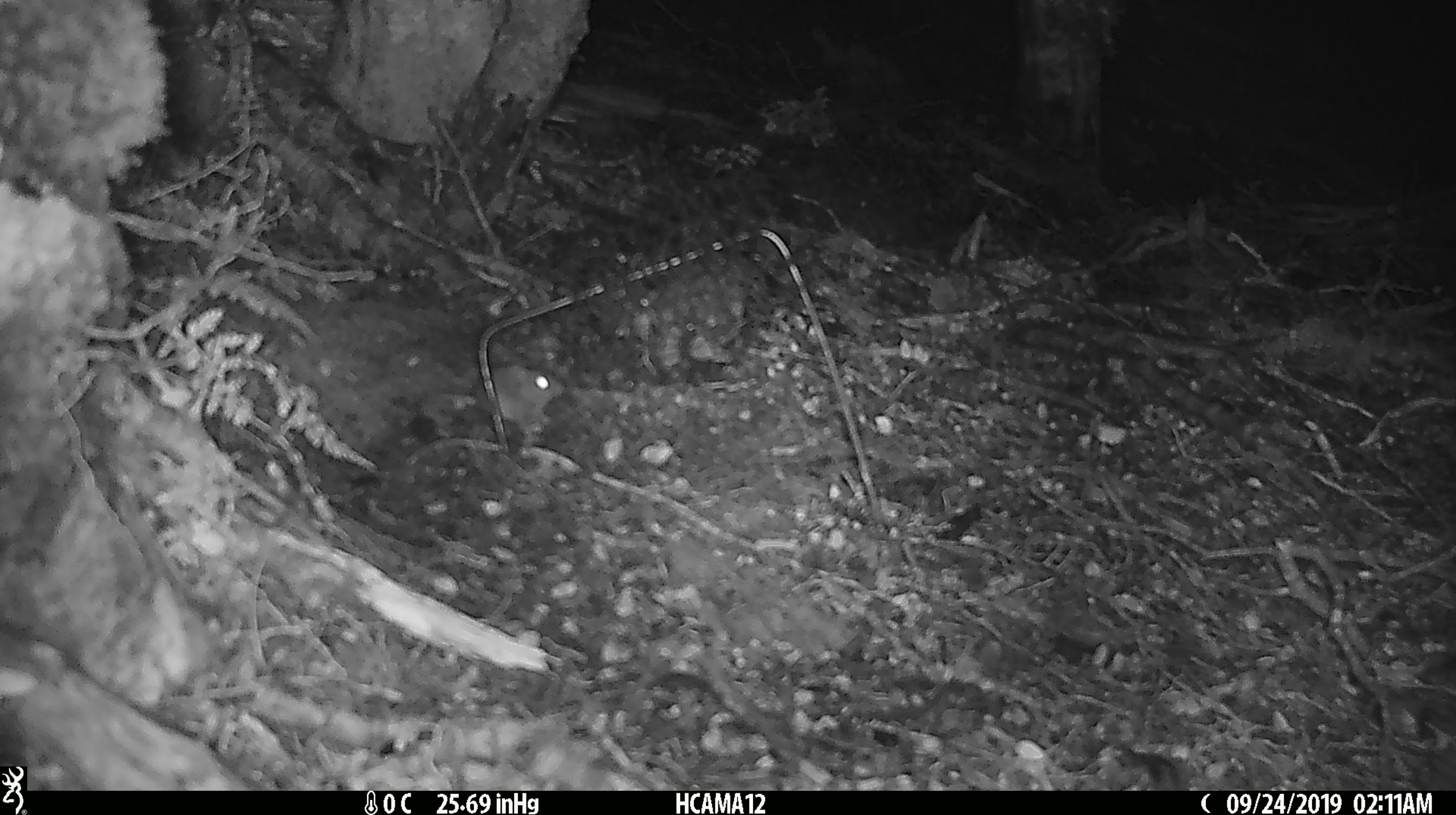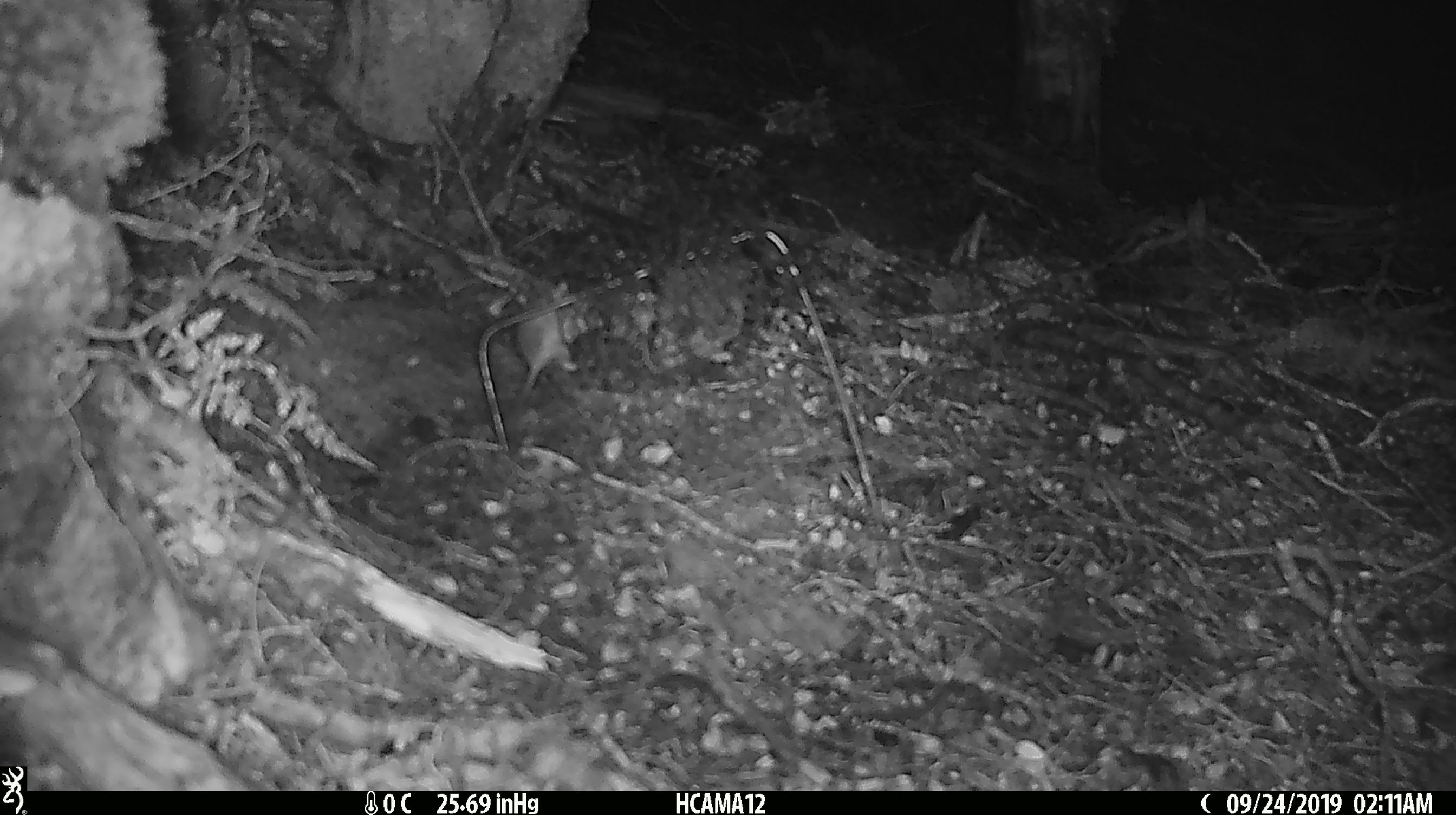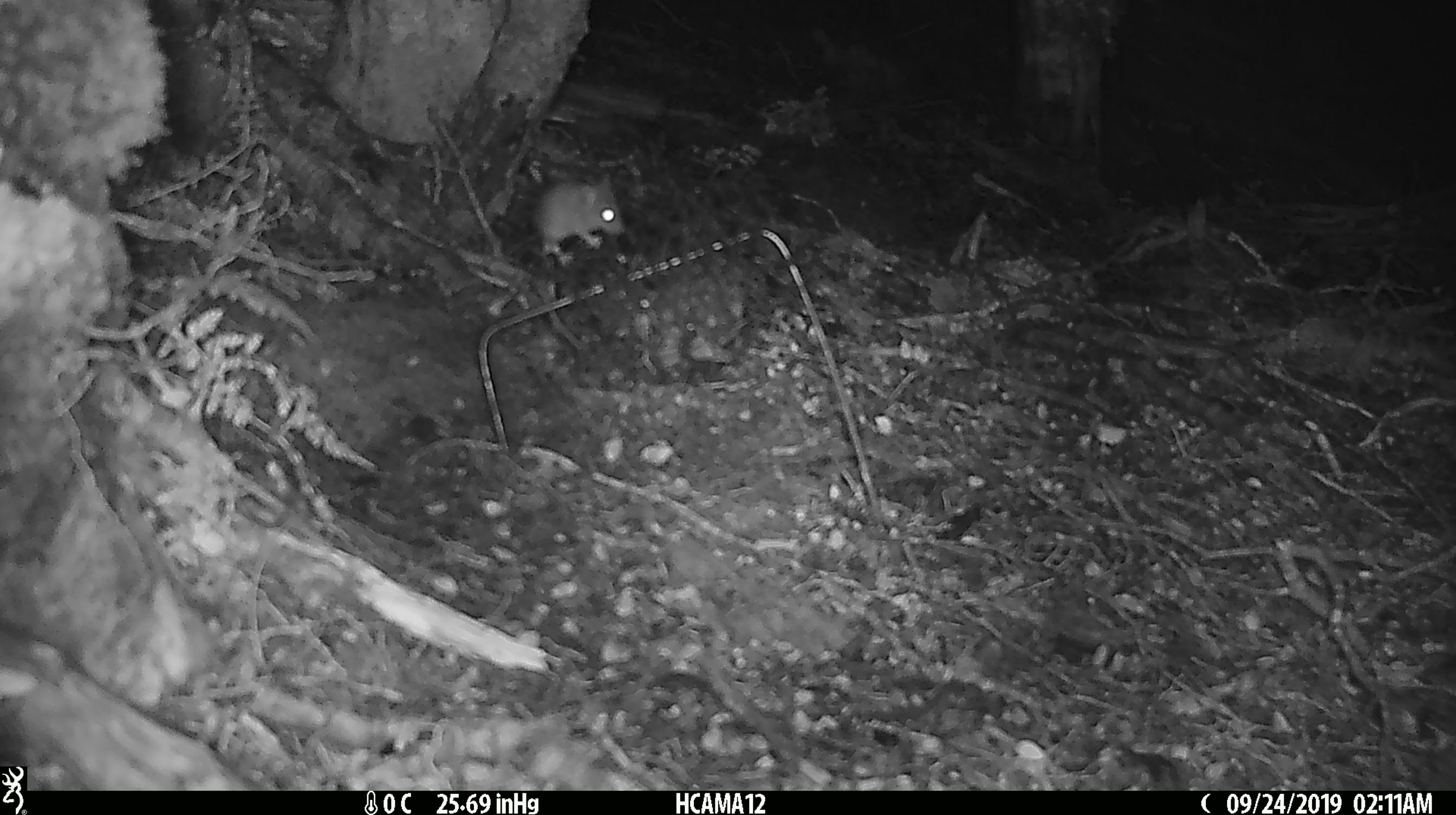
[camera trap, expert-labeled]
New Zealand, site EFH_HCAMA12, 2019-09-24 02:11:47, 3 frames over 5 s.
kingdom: Animalia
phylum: Chordata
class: Mammalia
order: Rodentia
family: Muridae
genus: Mus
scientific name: Mus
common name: mouse